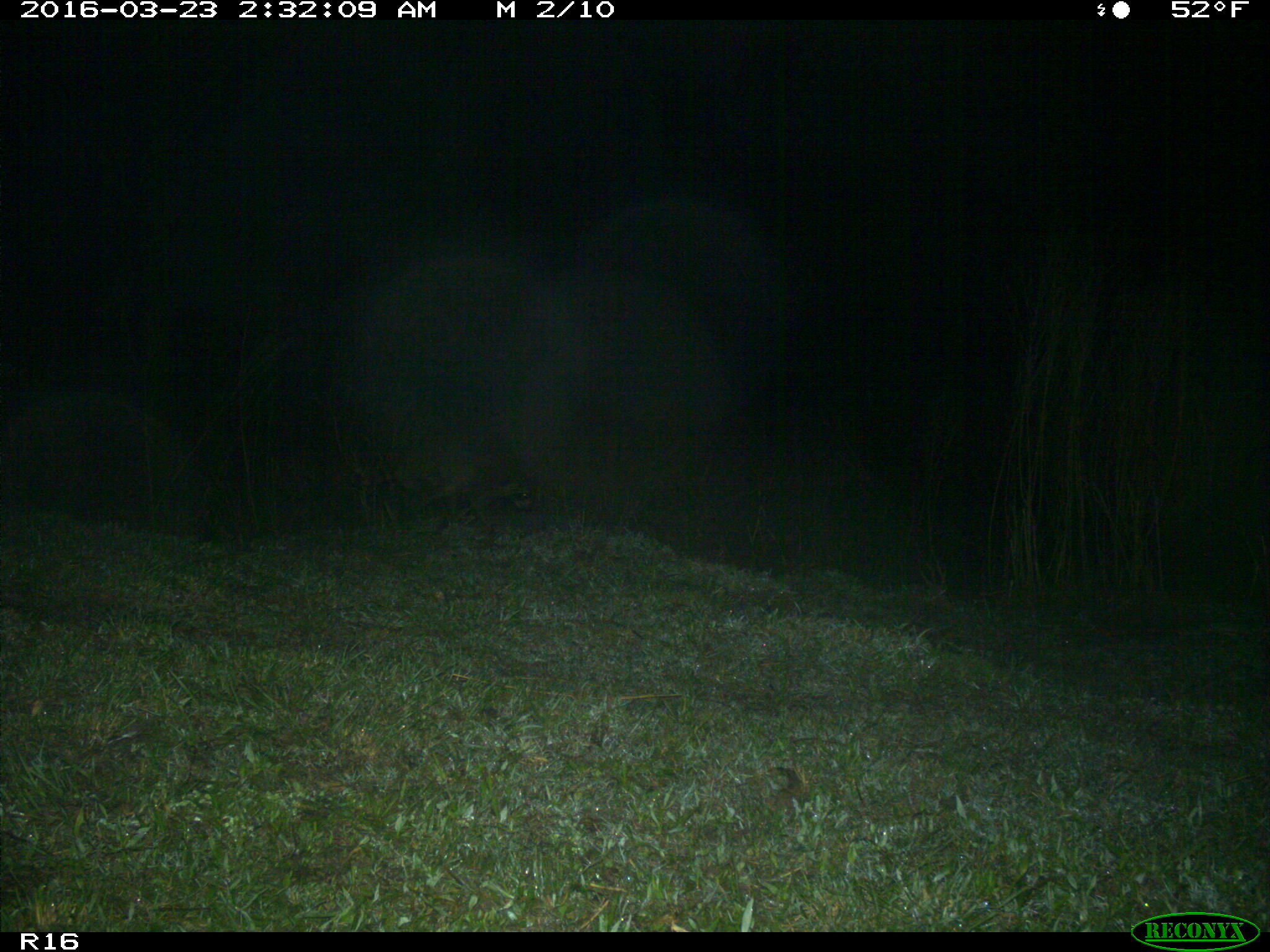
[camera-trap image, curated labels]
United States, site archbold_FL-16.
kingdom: Animalia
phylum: Chordata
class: Mammalia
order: Carnivora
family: Procyonidae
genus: Procyon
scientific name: Procyon lotor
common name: common raccoon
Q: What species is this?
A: Procyon lotor (common raccoon).